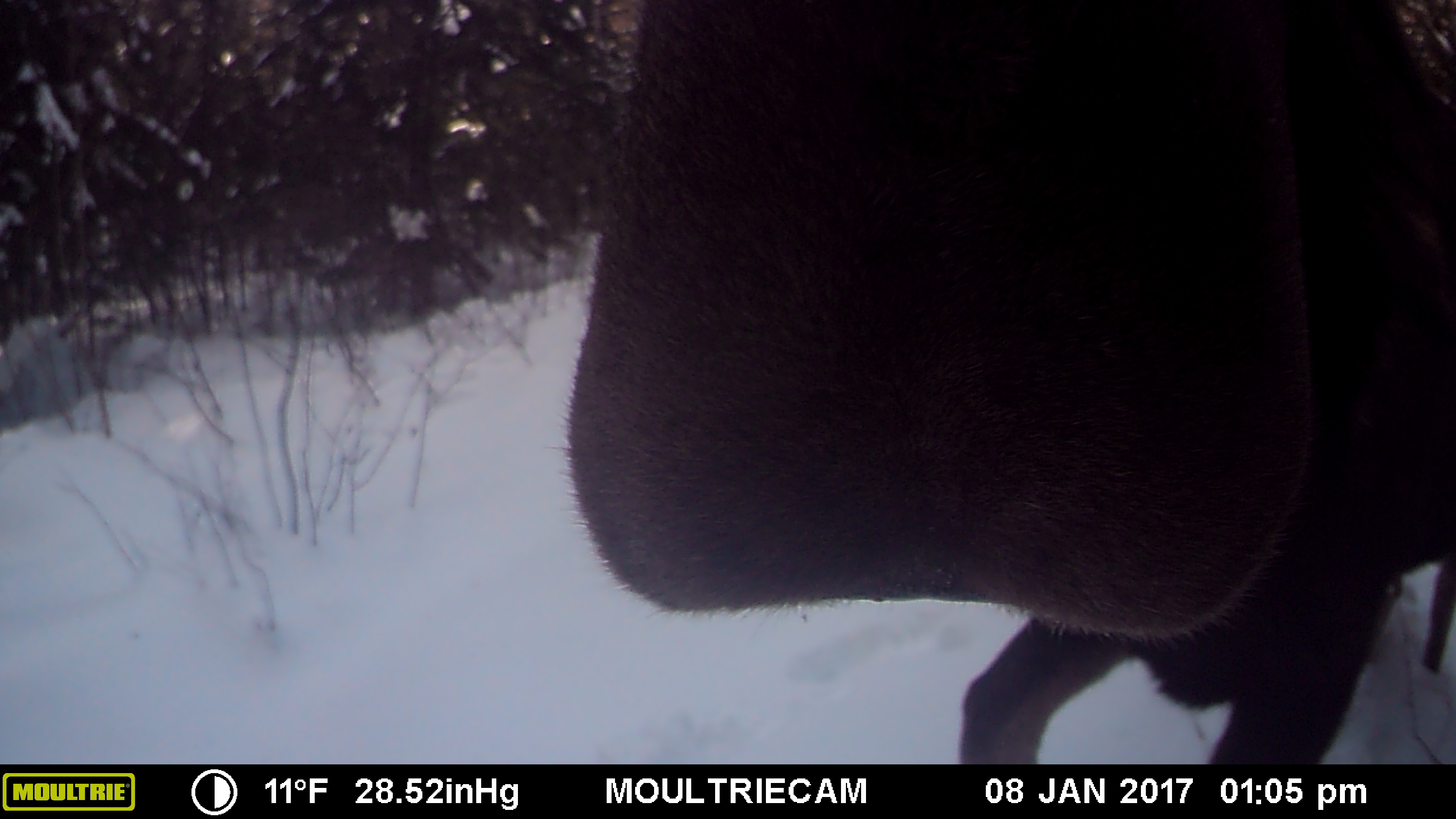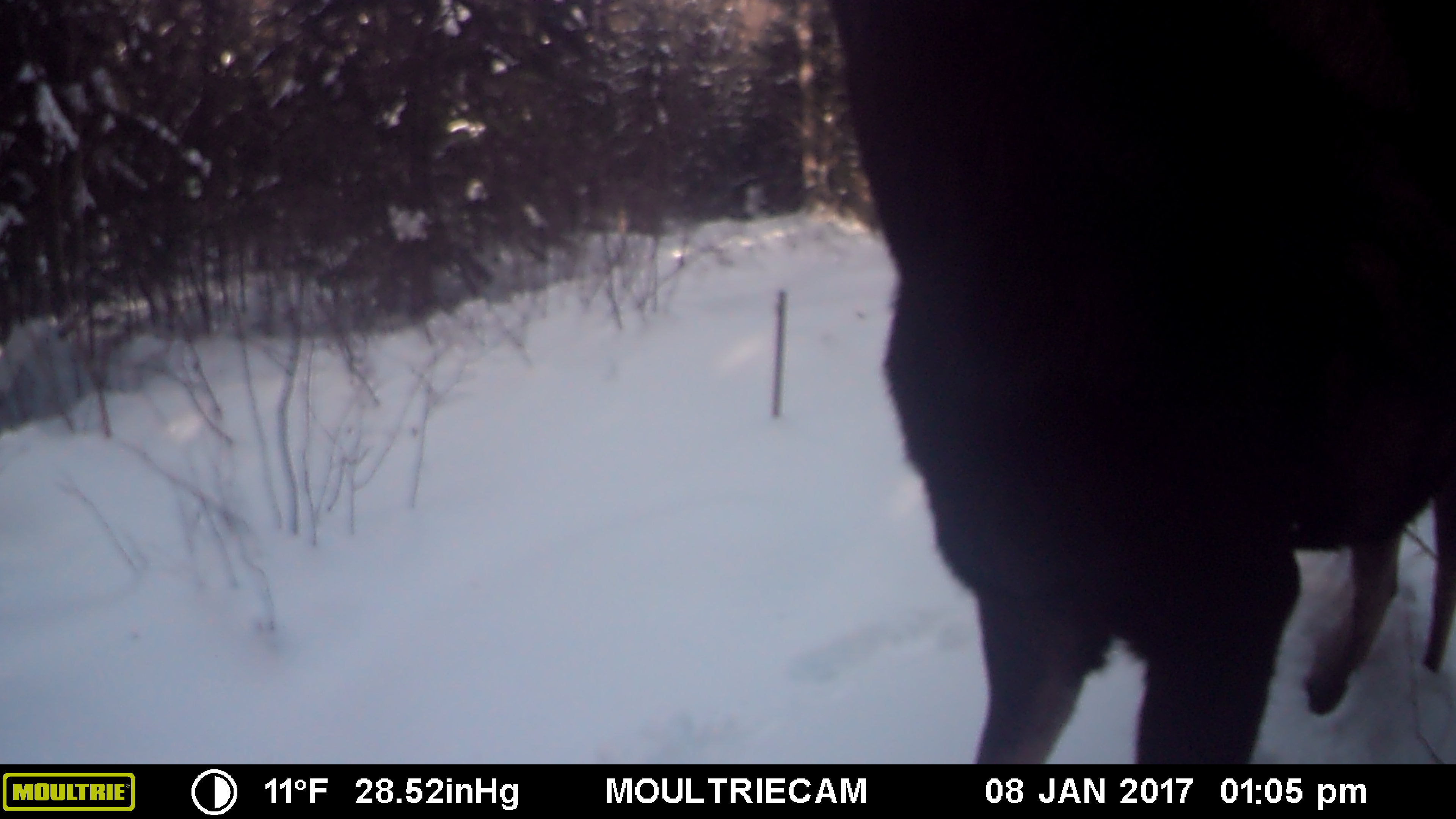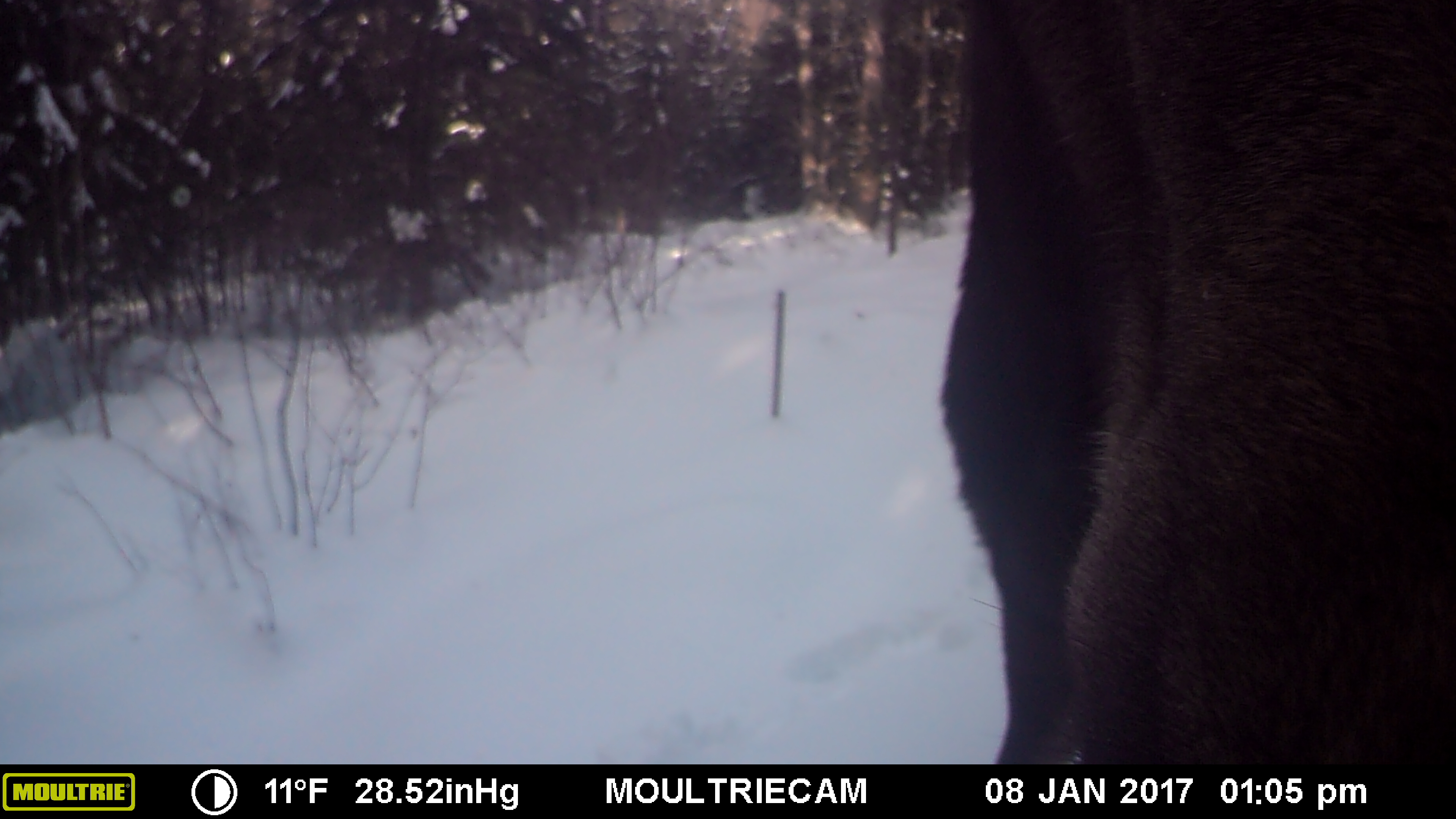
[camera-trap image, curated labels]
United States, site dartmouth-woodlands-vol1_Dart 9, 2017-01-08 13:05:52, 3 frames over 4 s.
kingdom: Animalia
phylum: Chordata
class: Mammalia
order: Artiodactyla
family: Cervidae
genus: Alces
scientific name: Alces alces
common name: moose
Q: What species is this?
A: Moose (Alces alces).